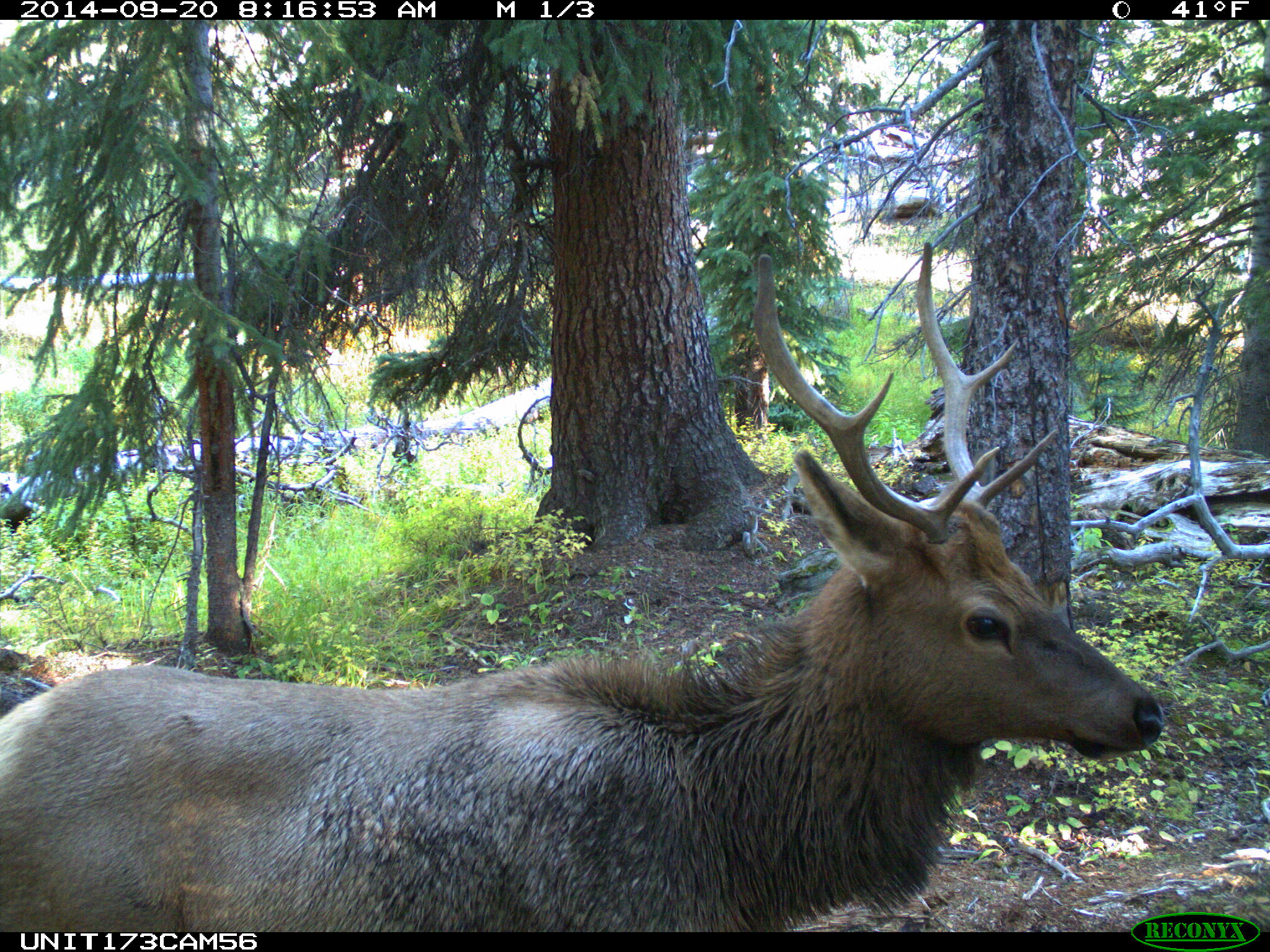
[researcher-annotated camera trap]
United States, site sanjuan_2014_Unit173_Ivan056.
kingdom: Animalia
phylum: Chordata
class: Mammalia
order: Artiodactyla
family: Cervidae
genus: Cervus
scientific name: Cervus elaphus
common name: red deer